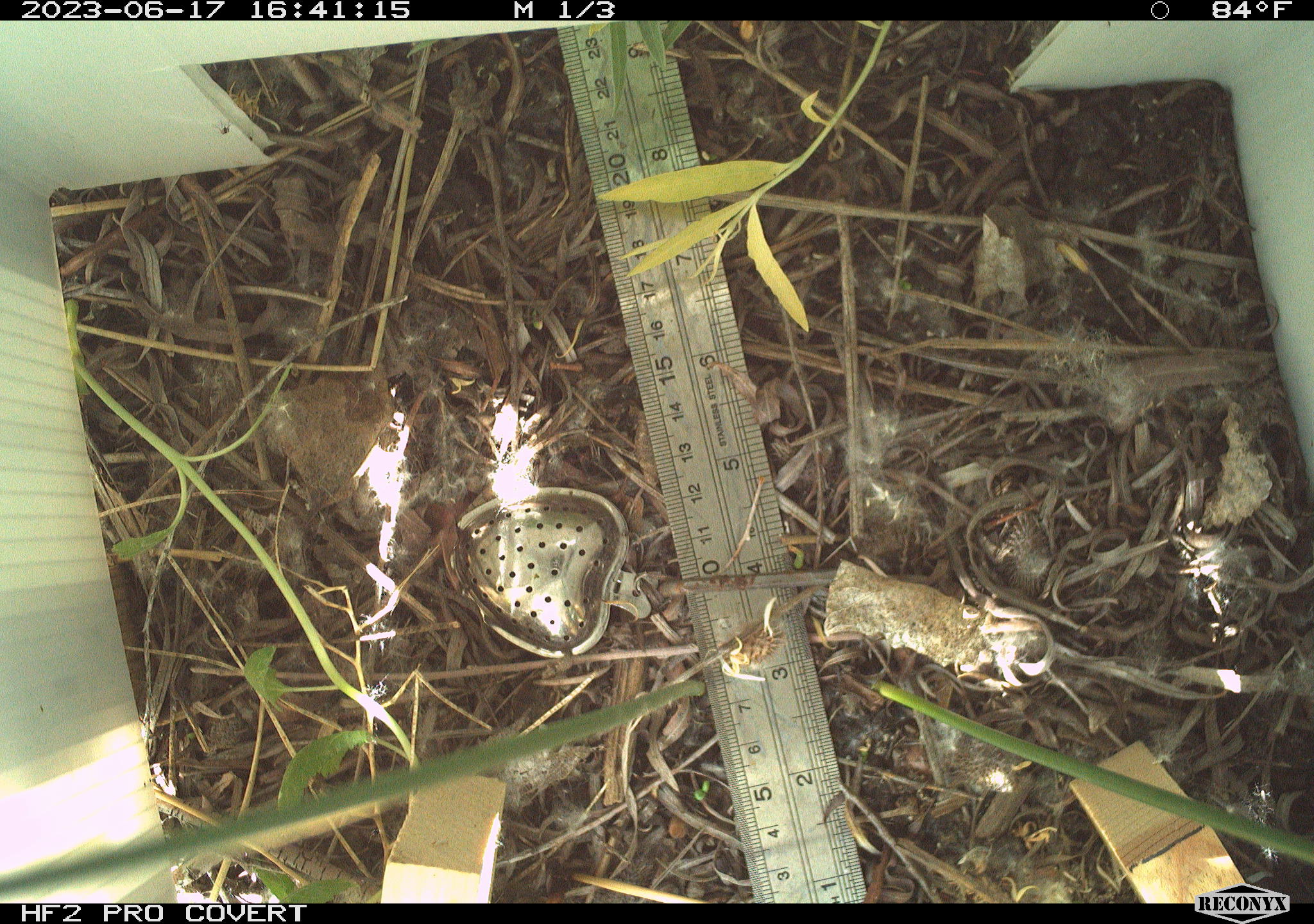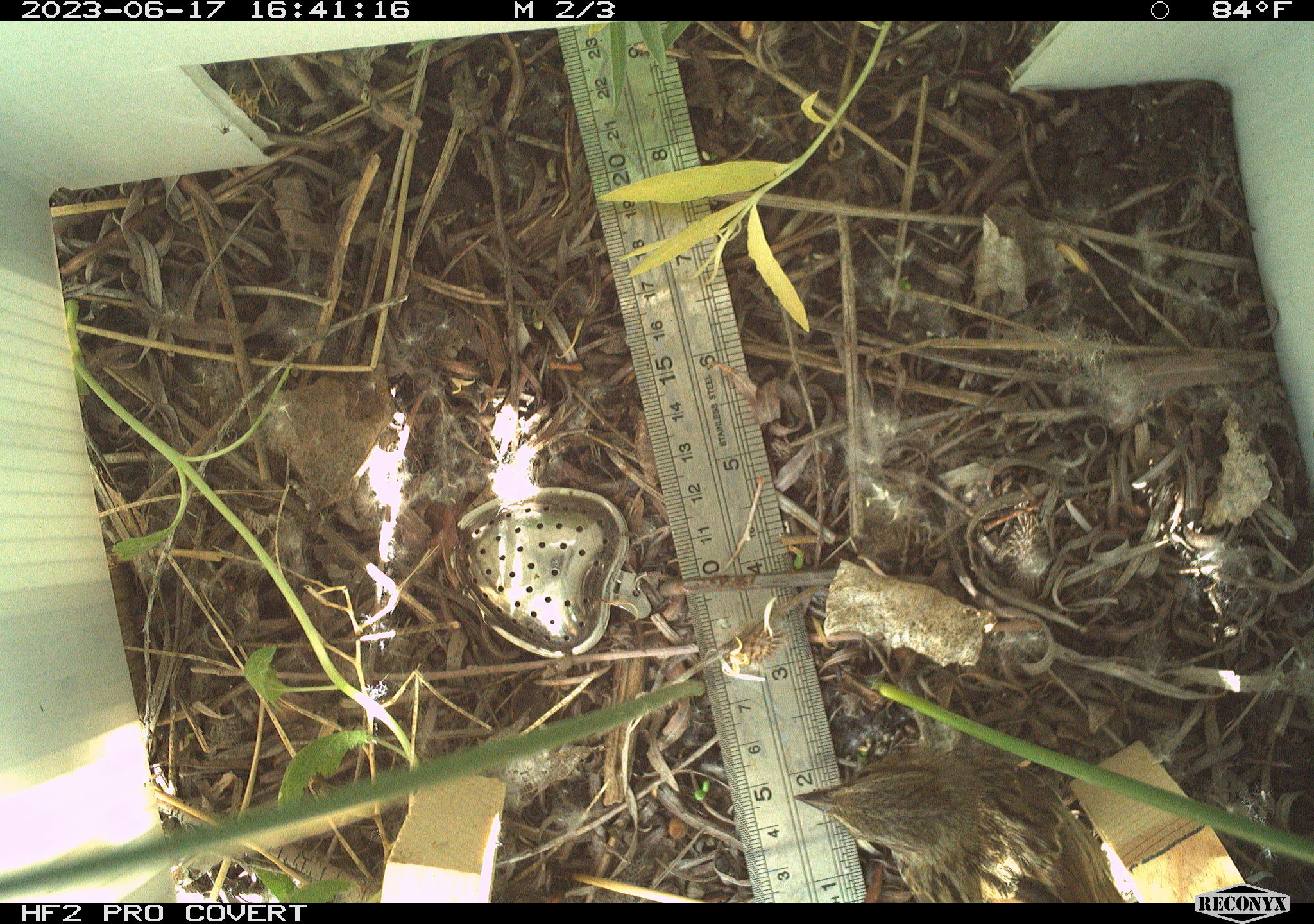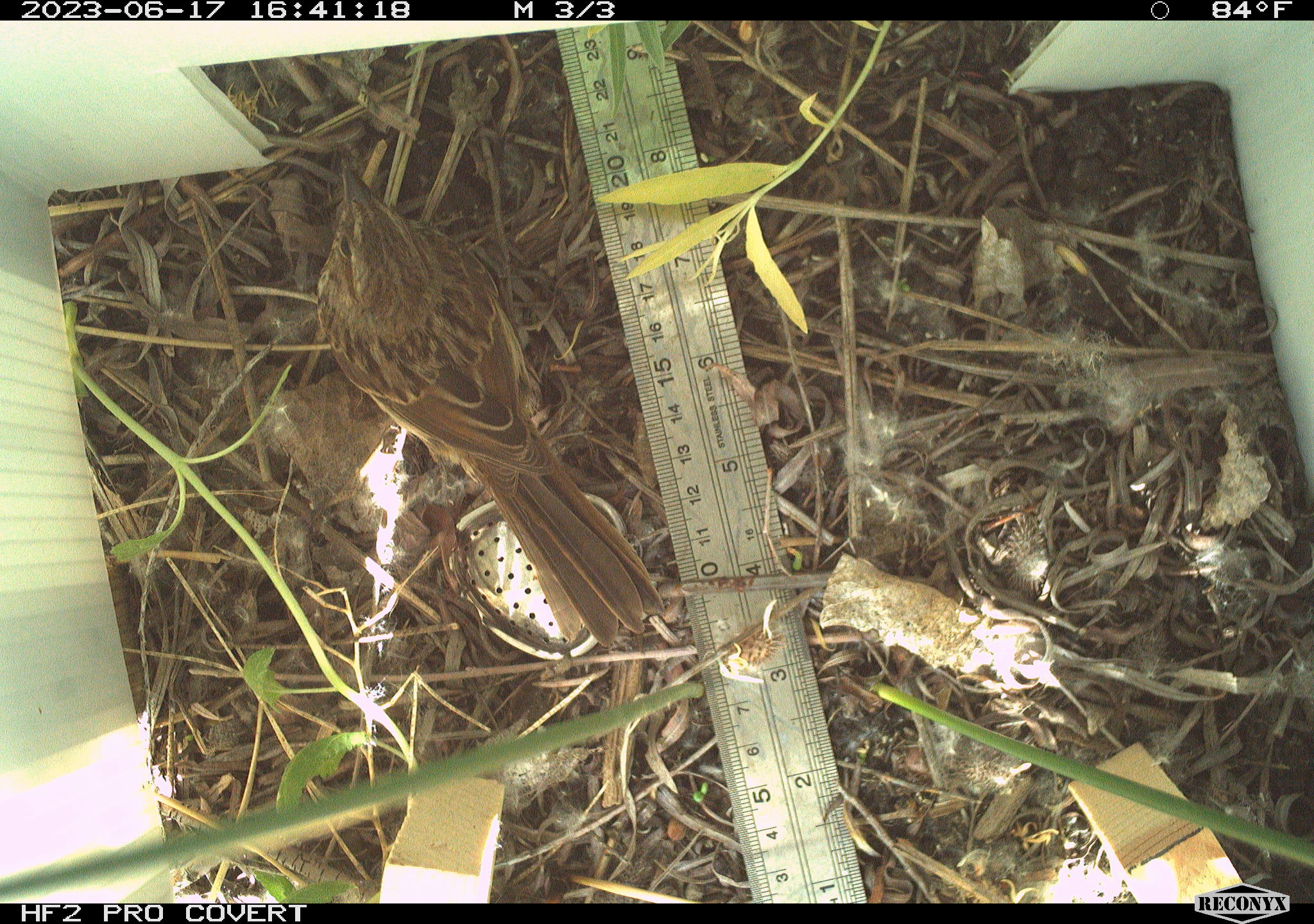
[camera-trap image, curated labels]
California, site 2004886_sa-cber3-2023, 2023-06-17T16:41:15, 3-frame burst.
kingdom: Animalia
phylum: Chordata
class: Aves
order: Passeriformes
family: Passerellidae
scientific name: Passerellidae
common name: new world sparrows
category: passerellidae family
Passerellidae family (new world sparrows) (Passerellidae).